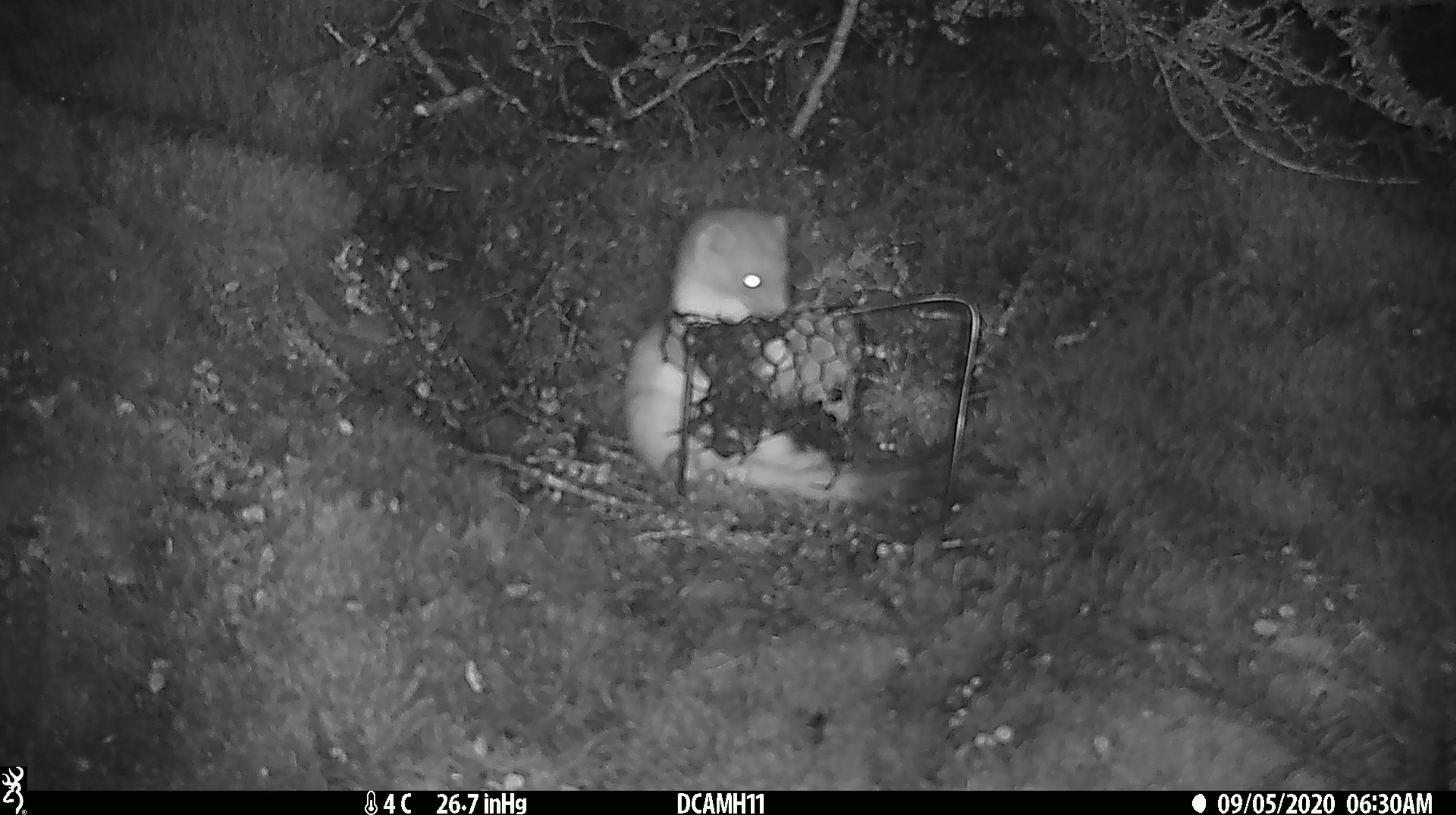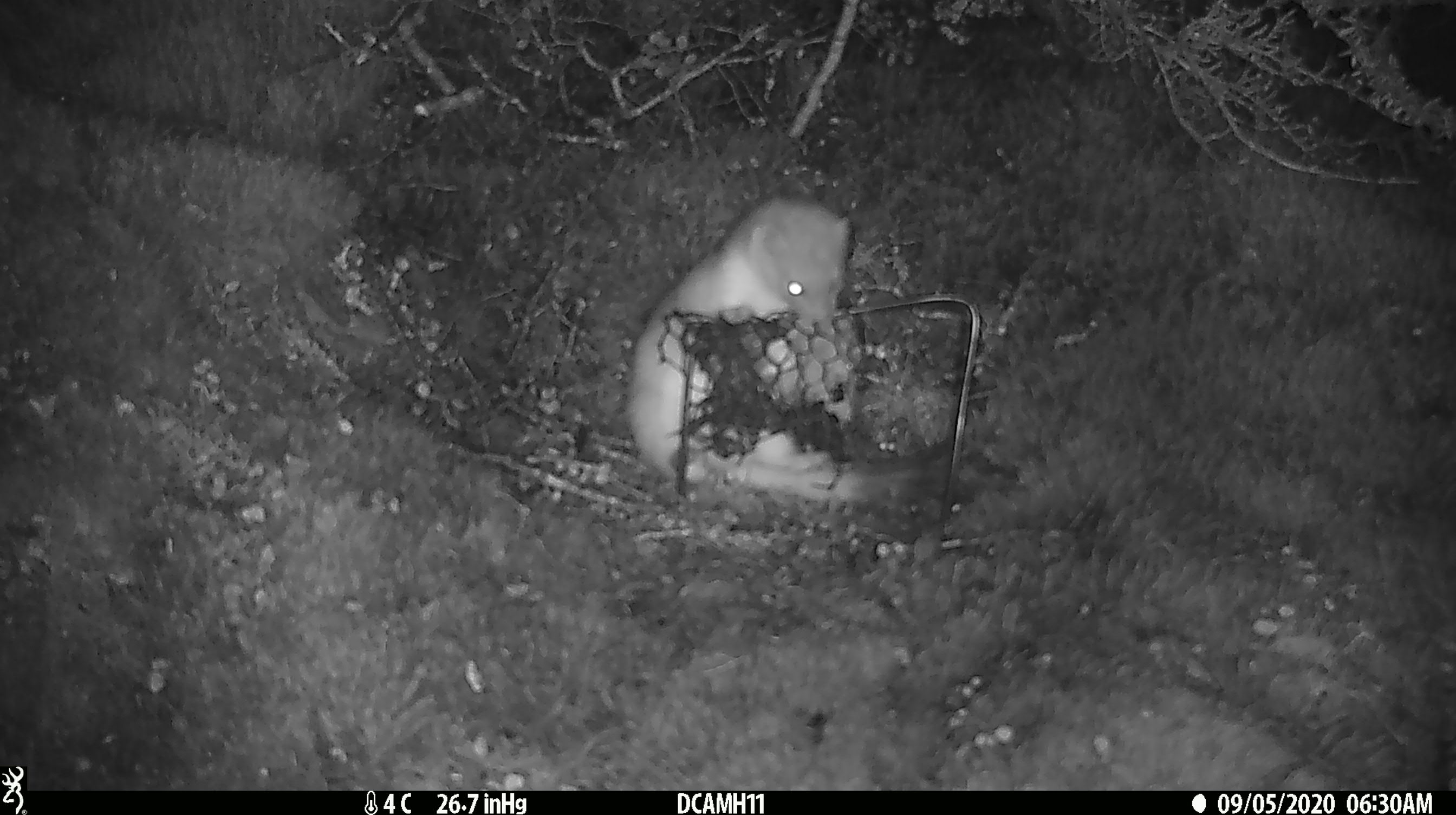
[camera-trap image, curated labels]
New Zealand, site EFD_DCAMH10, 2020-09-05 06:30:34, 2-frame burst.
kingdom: Animalia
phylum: Chordata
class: Mammalia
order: Carnivora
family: Mustelidae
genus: Mustela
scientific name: Mustela erminea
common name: stoat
Stoat (Mustela erminea).